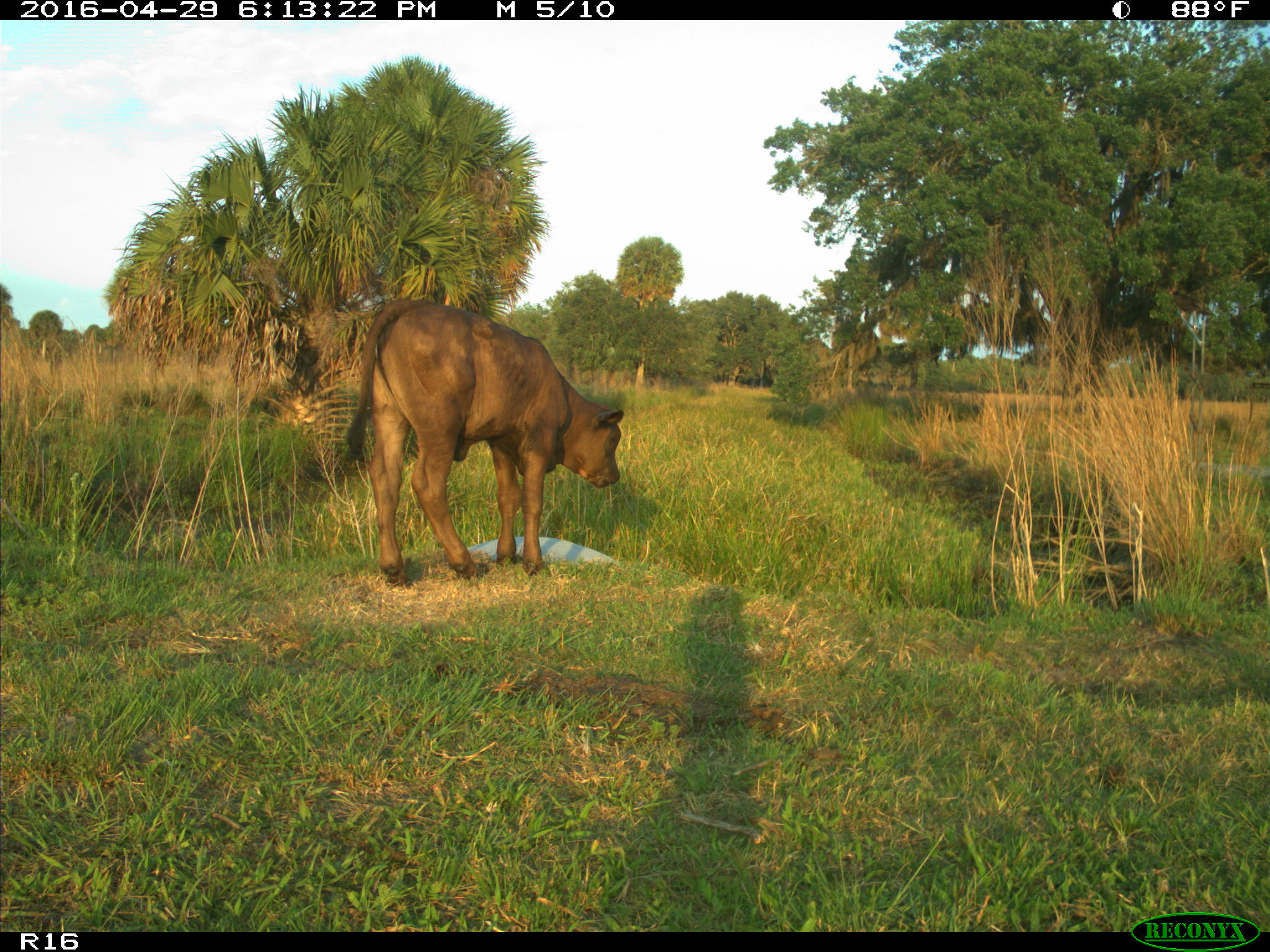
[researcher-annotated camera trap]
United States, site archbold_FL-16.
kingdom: Animalia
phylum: Chordata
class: Mammalia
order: Artiodactyla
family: Bovidae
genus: Bos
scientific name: Bos taurus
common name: domestic cow